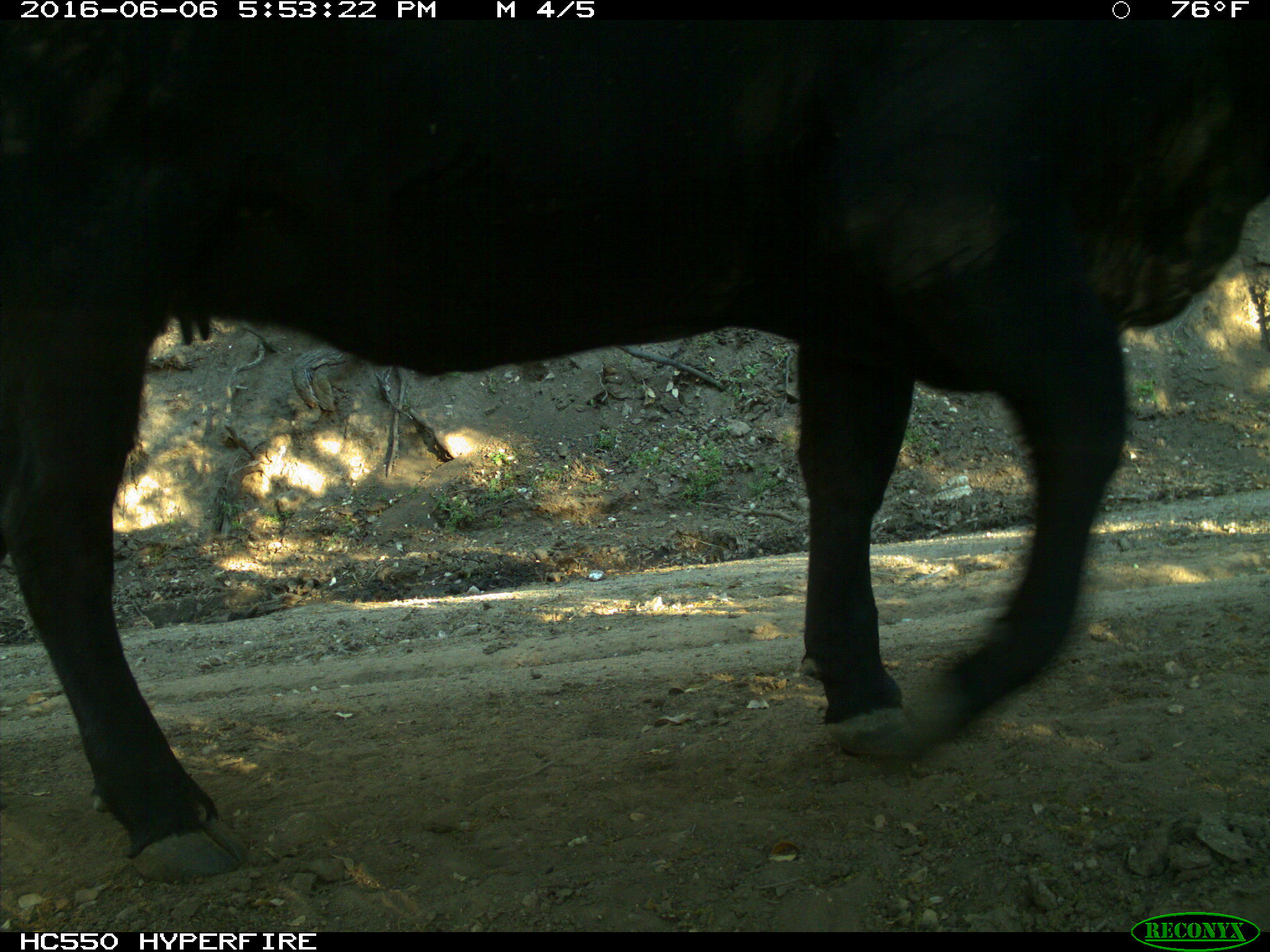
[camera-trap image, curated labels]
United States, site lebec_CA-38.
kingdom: Animalia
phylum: Chordata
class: Mammalia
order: Artiodactyla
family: Bovidae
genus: Bos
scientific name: Bos taurus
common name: domestic cow